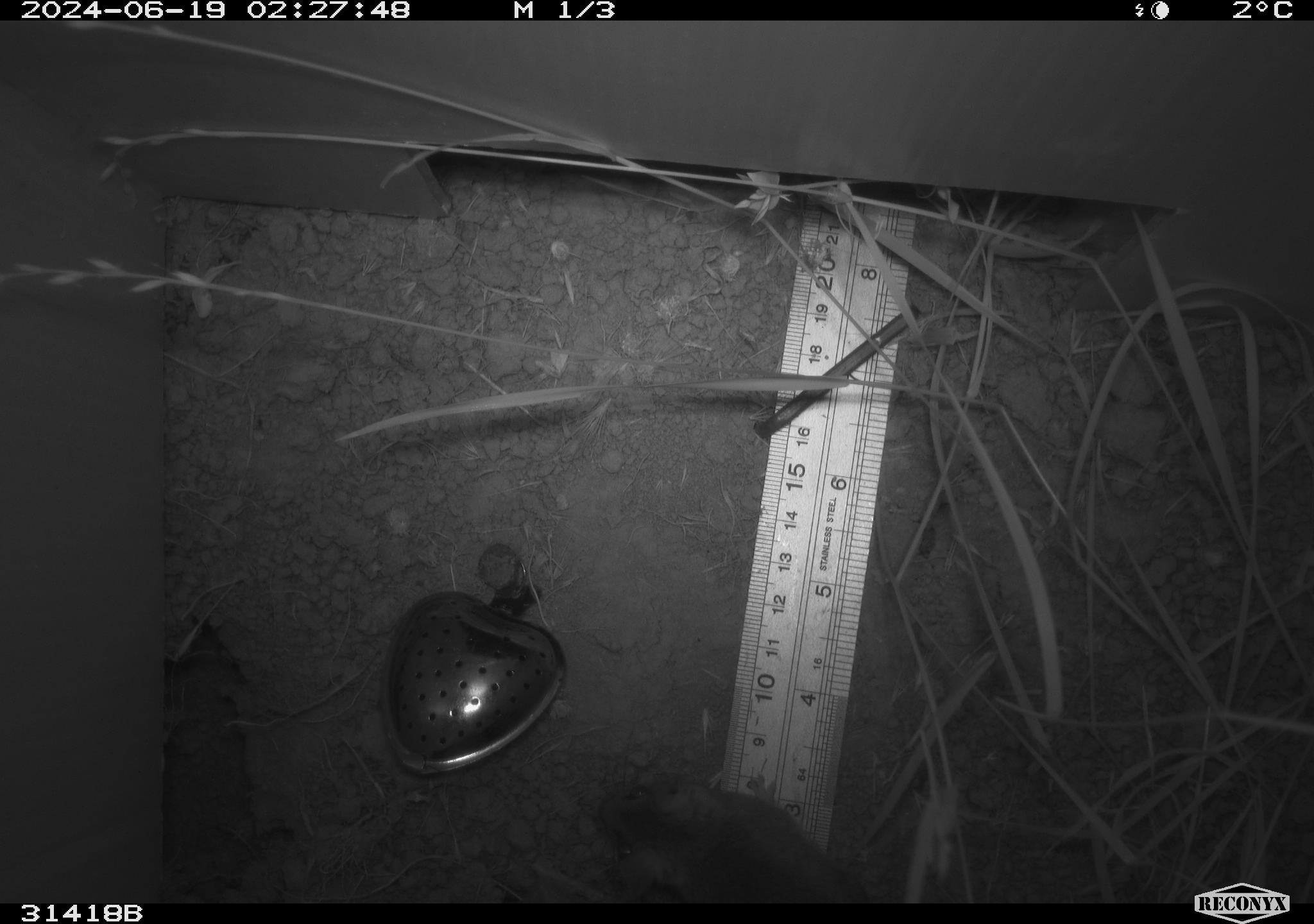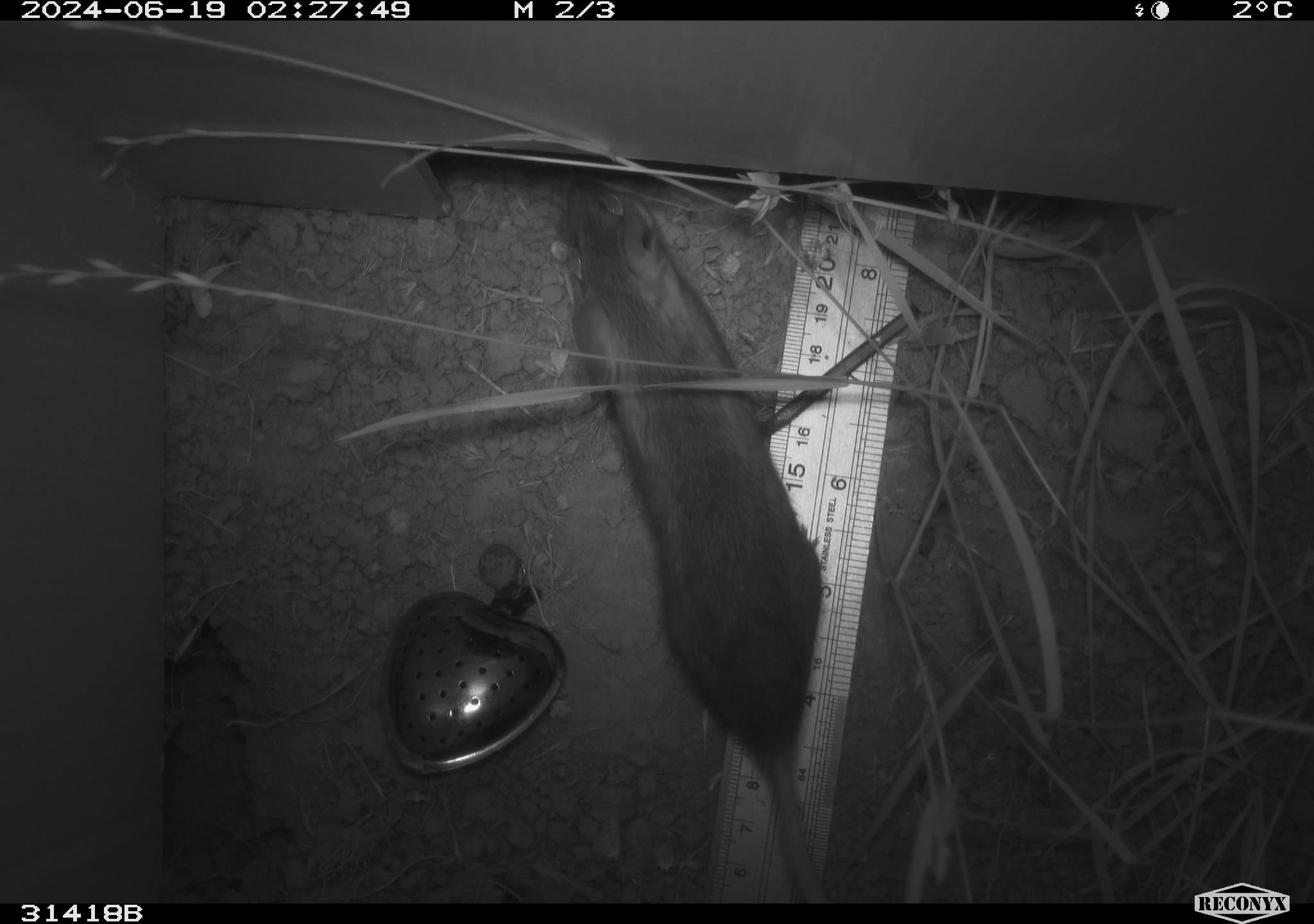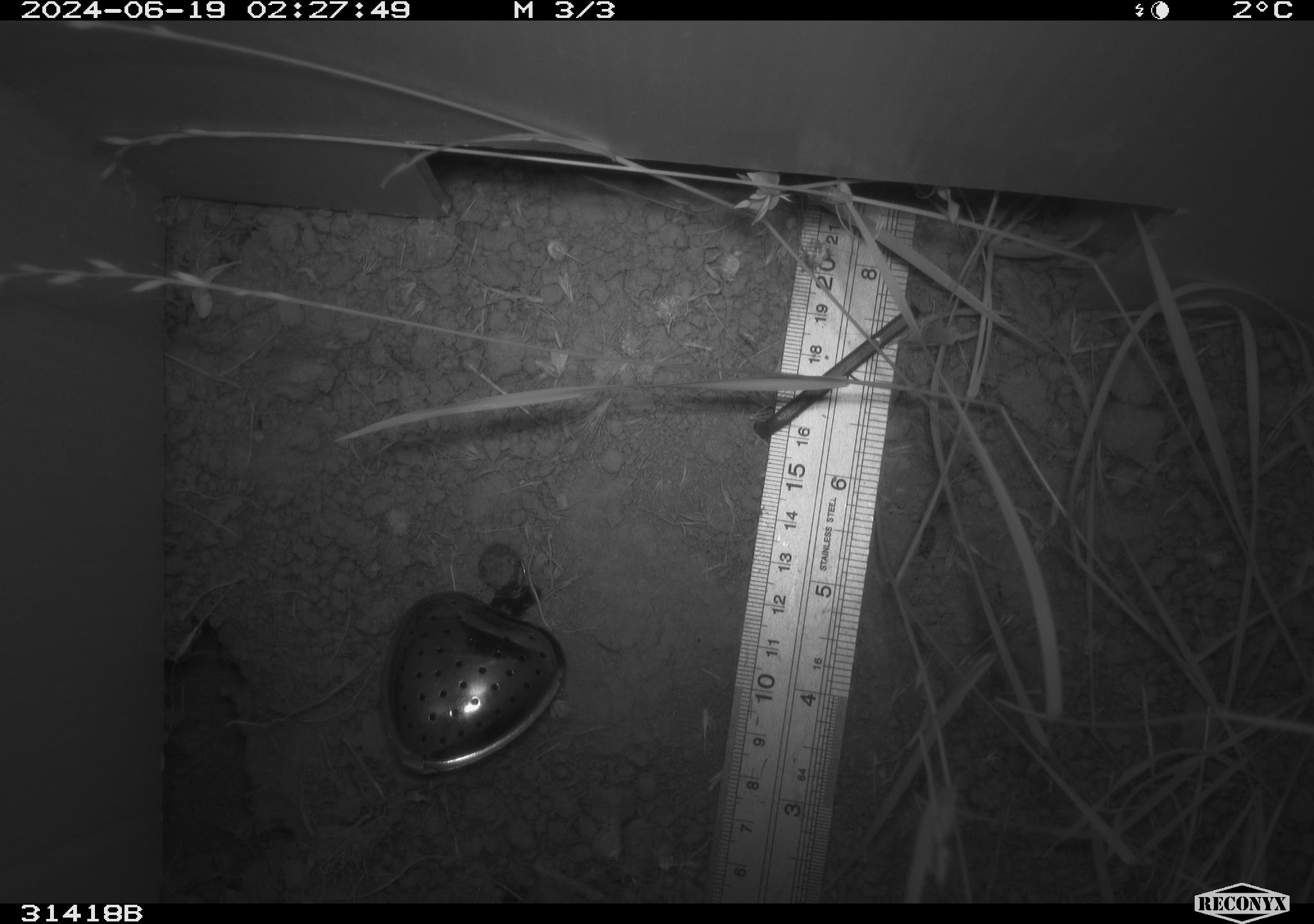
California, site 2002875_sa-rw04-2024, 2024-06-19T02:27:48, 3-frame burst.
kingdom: Animalia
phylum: Chordata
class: Mammalia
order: Rodentia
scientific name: Rodentia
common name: rodent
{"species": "rodent (Rodentia)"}